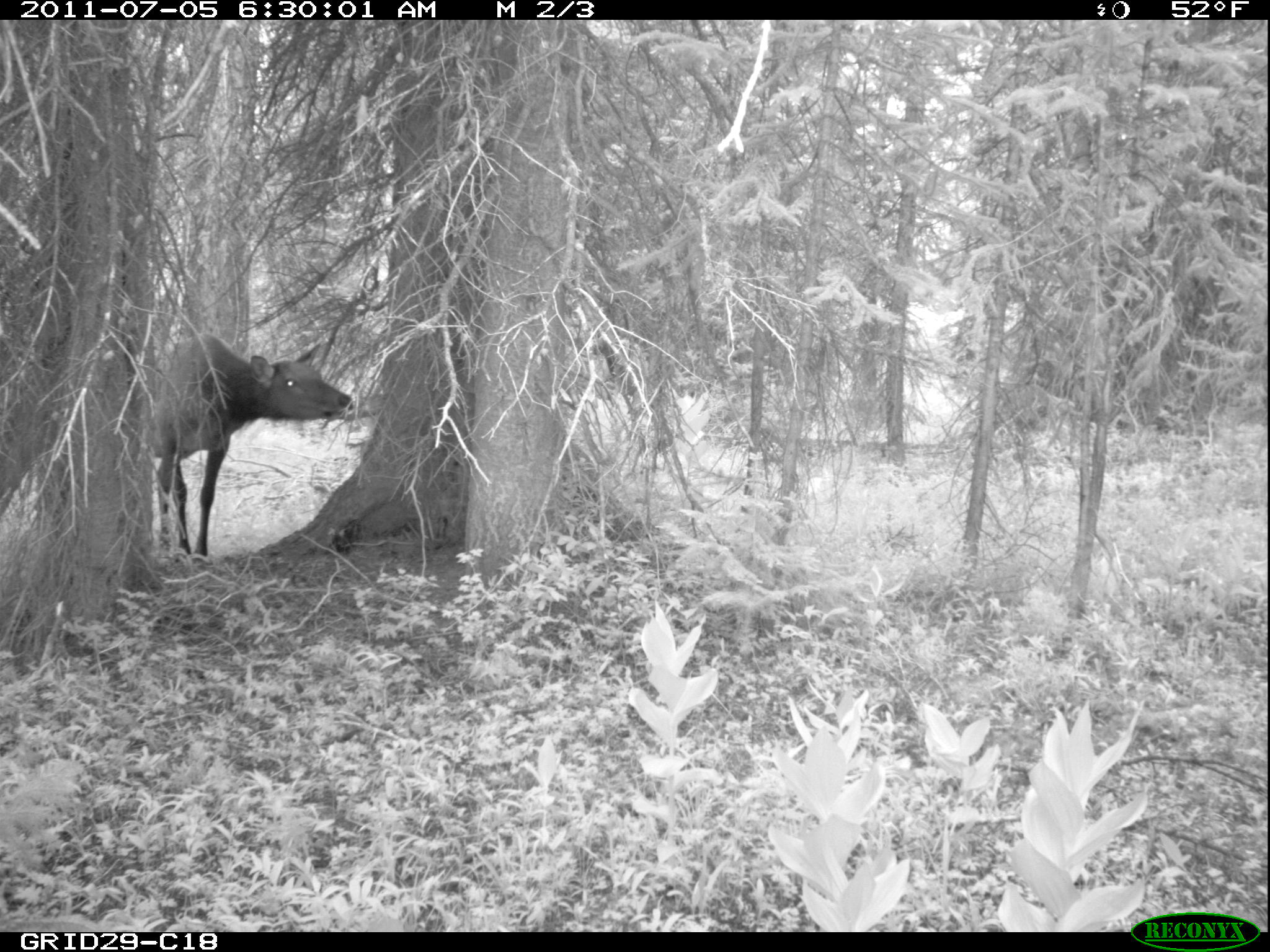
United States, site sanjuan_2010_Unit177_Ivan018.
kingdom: Animalia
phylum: Chordata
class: Mammalia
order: Artiodactyla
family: Cervidae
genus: Cervus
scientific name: Cervus elaphus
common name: red deer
Cervus elaphus (red deer).